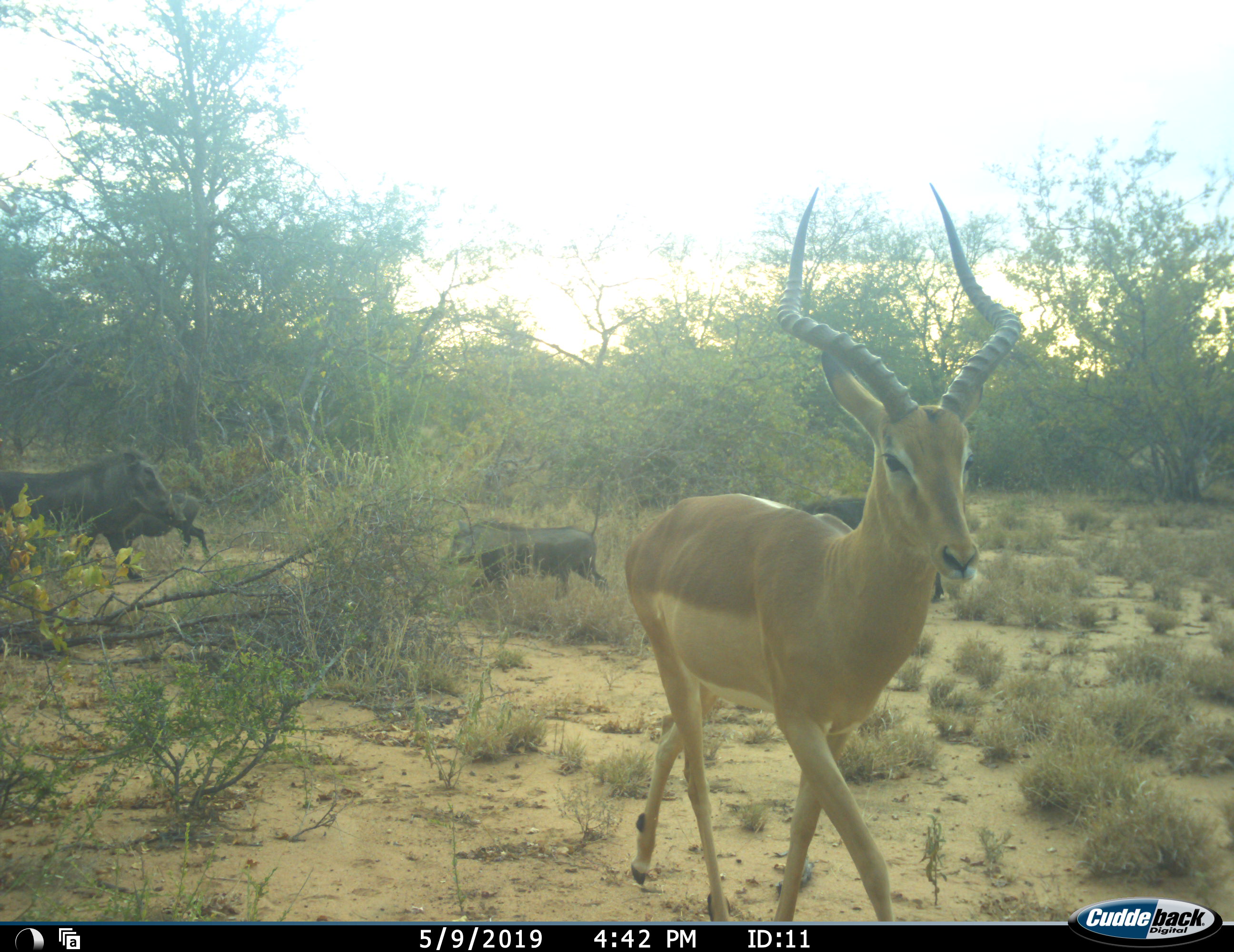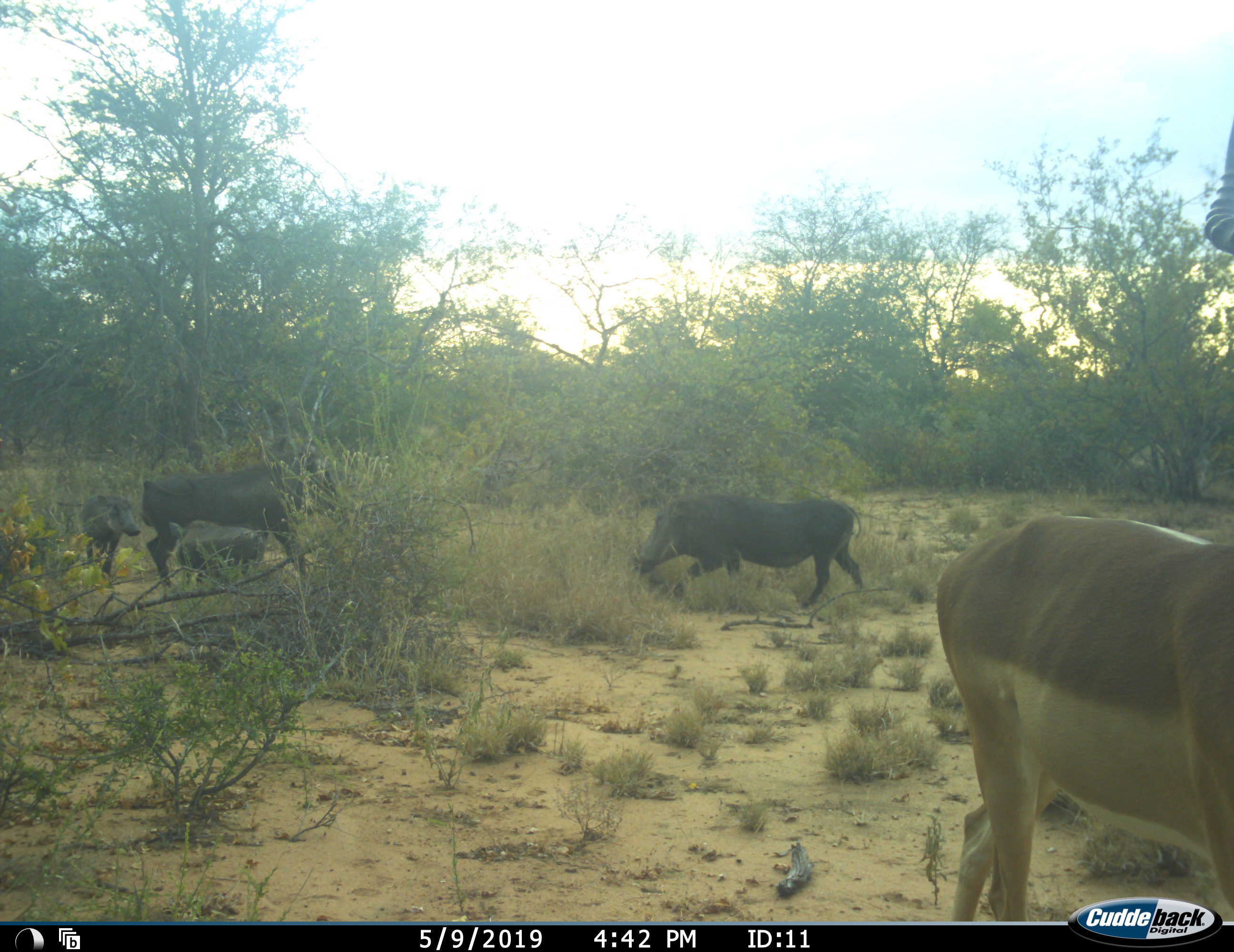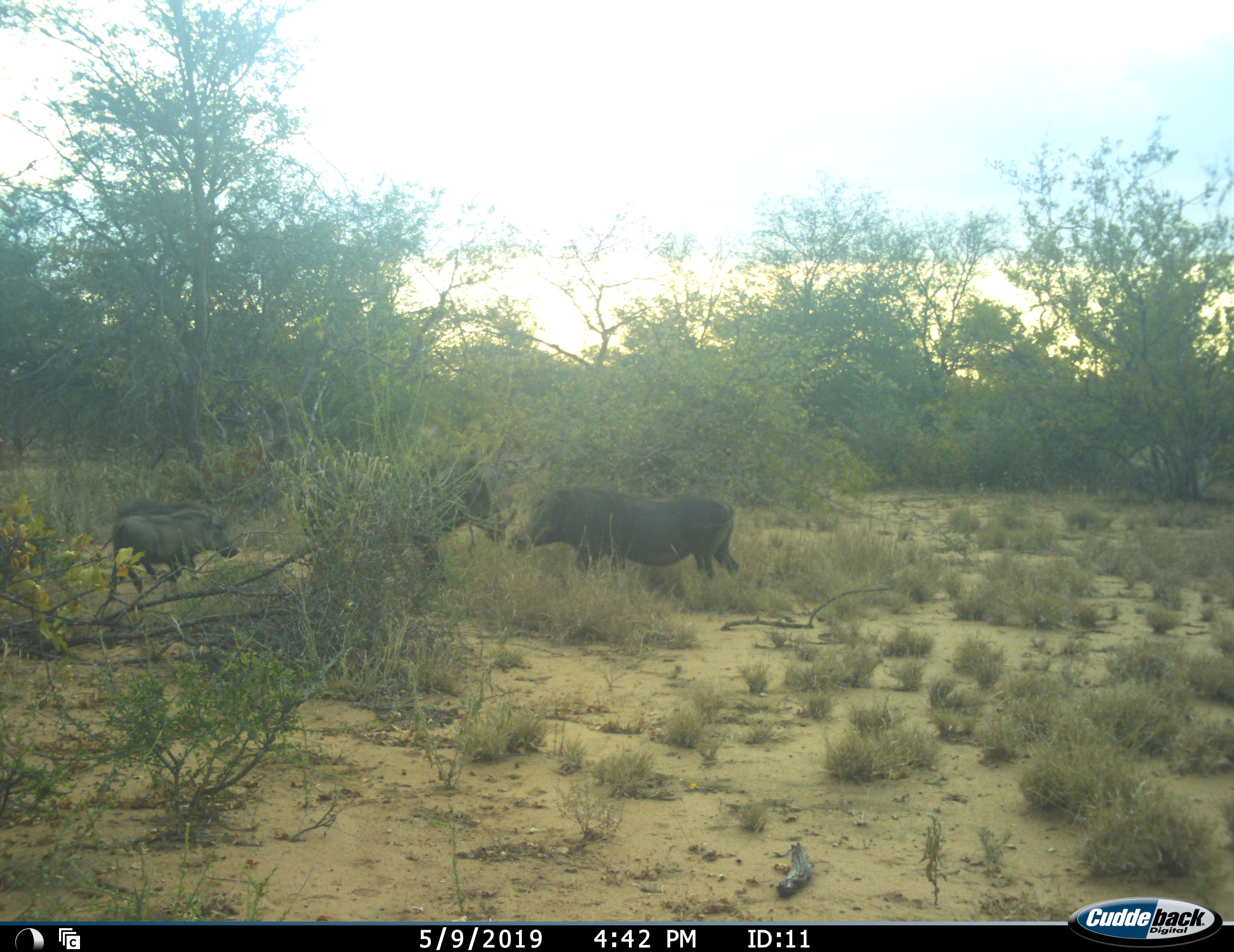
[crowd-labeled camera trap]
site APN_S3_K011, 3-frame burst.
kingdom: Animalia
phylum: Chordata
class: Mammalia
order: Artiodactyla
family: Bovidae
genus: Aepyceros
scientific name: Aepyceros melampus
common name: impala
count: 1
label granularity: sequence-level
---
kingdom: Animalia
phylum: Chordata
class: Mammalia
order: Artiodactyla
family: Suidae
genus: Phacochoerus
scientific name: Phacochoerus africanus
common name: warthog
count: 4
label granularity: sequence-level